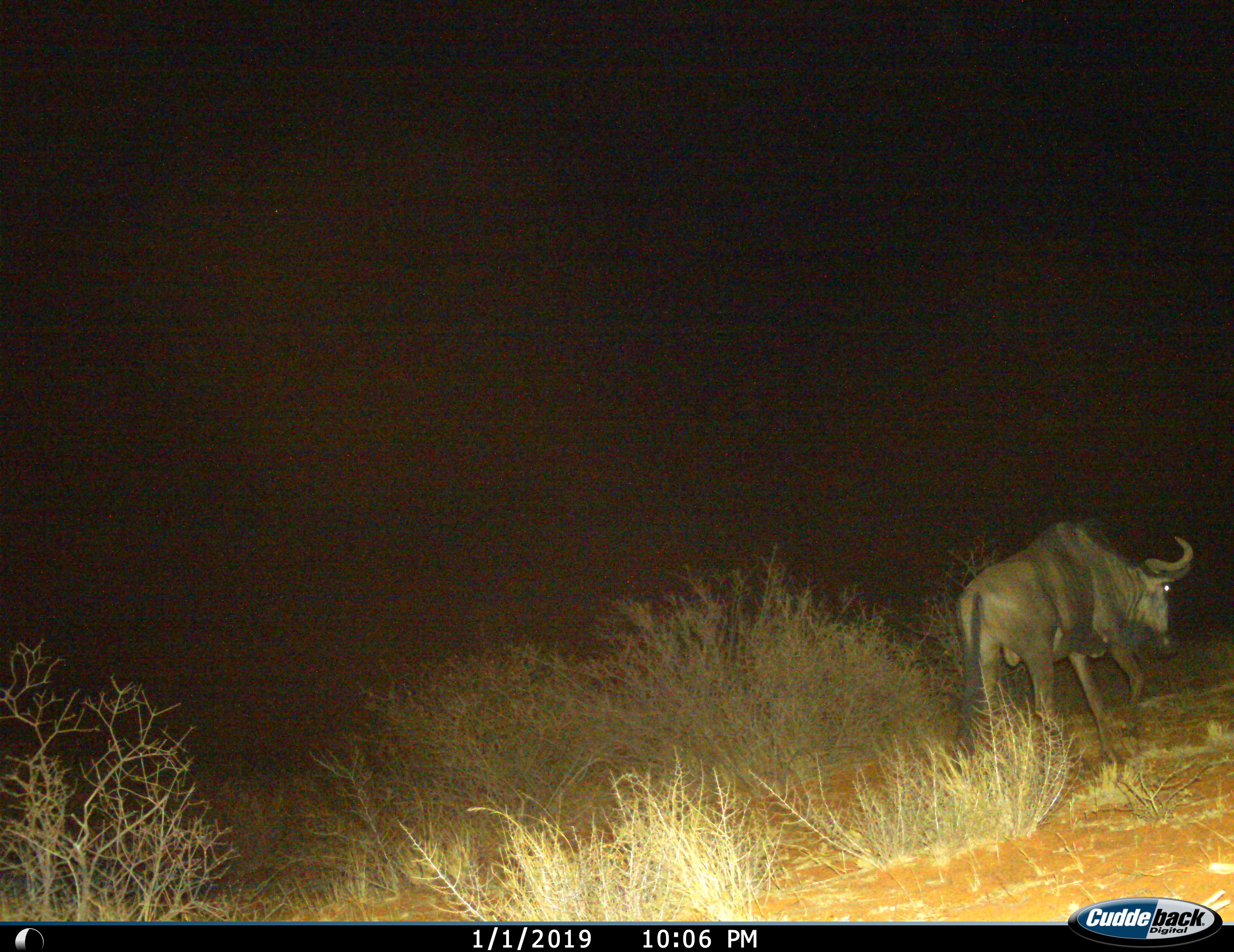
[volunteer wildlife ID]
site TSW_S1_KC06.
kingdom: Animalia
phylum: Chordata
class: Mammalia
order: Artiodactyla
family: Bovidae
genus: Connochaetes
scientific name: Connochaetes taurinus taurinus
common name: blue wildebeest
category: wildebeestblue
Wildebeestblue (blue wildebeest) (Connochaetes taurinus taurinus), count 1. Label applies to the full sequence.